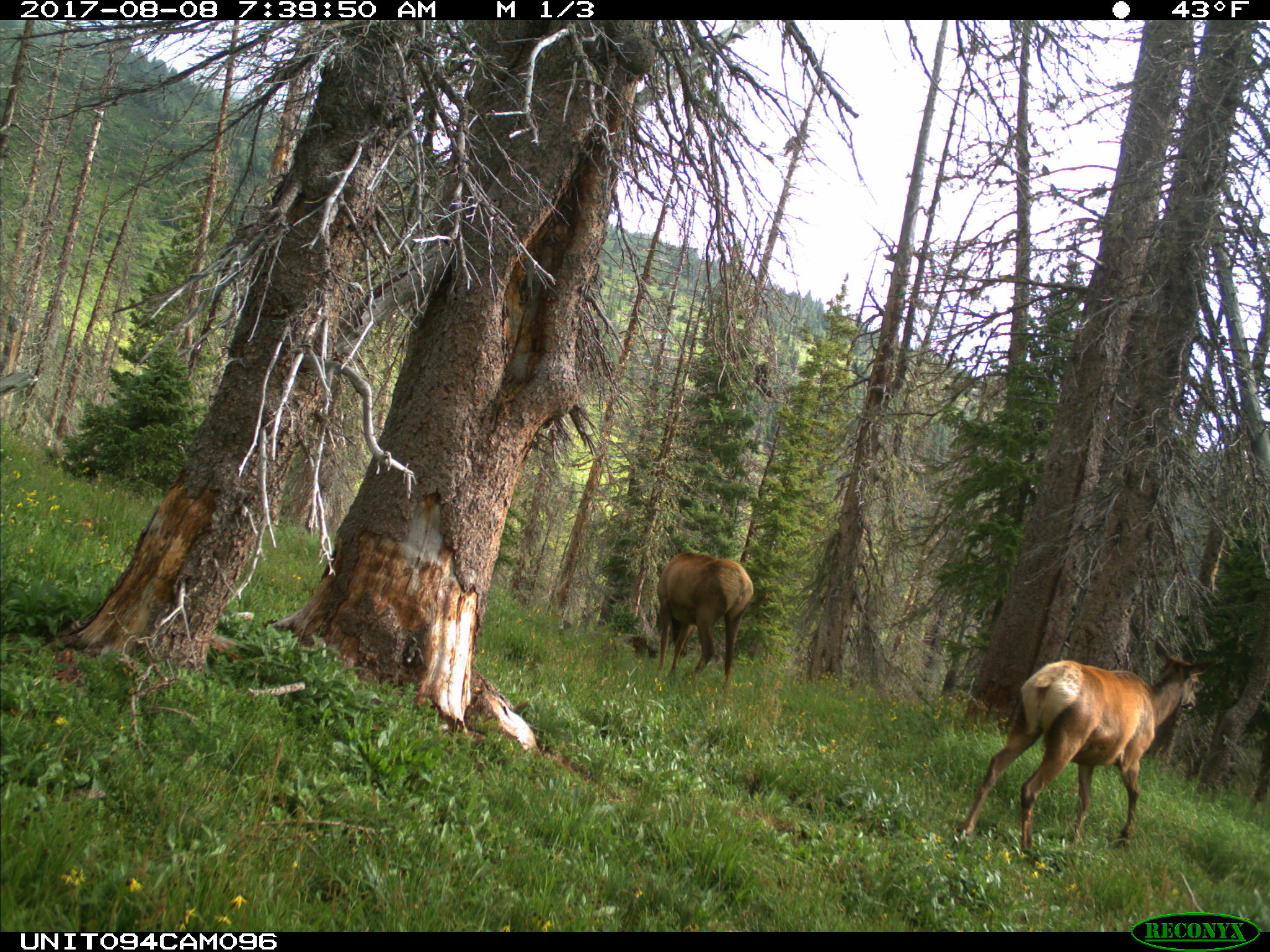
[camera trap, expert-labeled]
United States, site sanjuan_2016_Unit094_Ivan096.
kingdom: Animalia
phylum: Chordata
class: Mammalia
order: Artiodactyla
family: Cervidae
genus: Cervus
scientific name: Cervus elaphus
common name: red deer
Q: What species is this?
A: Cervus elaphus (red deer).